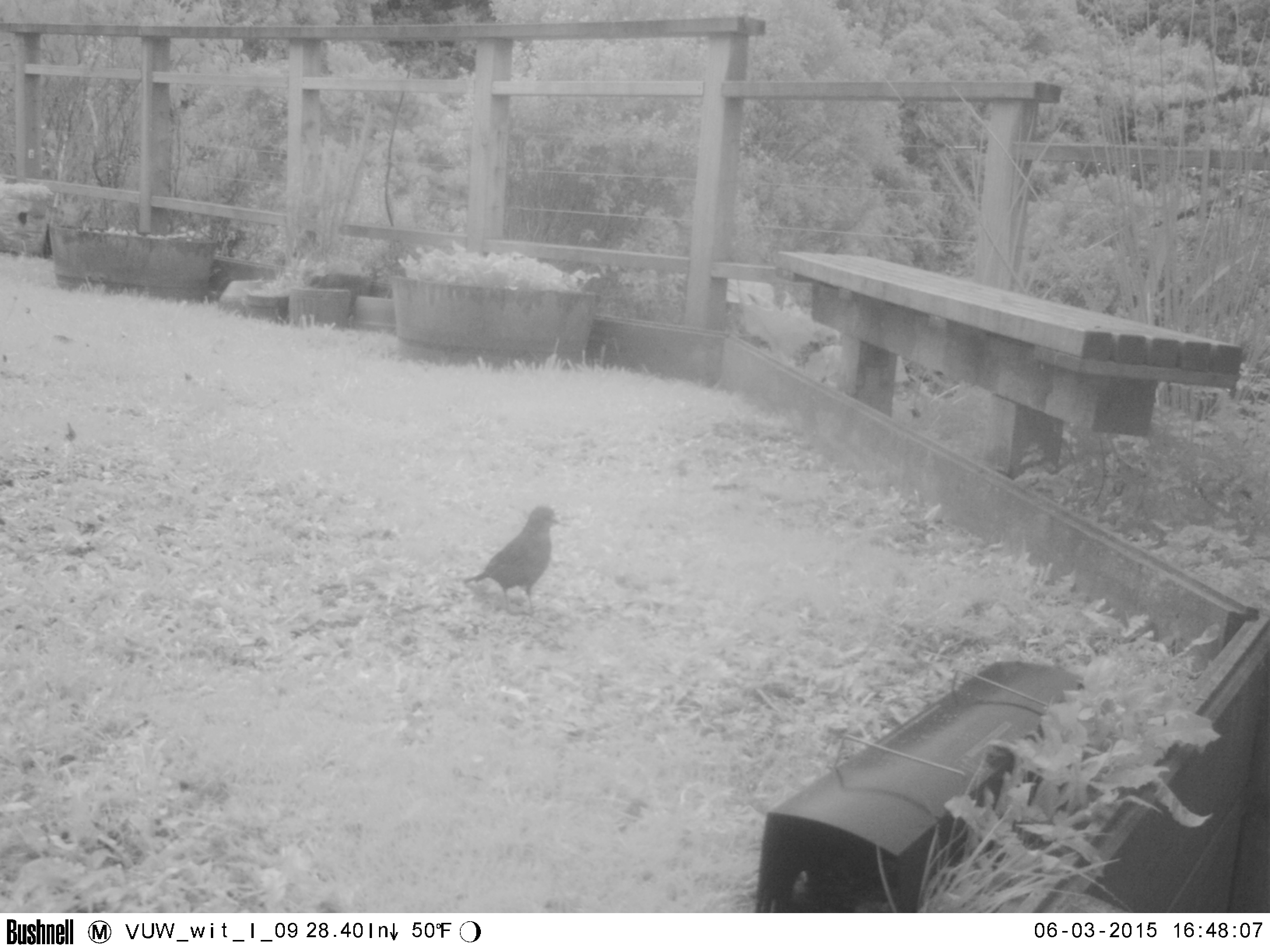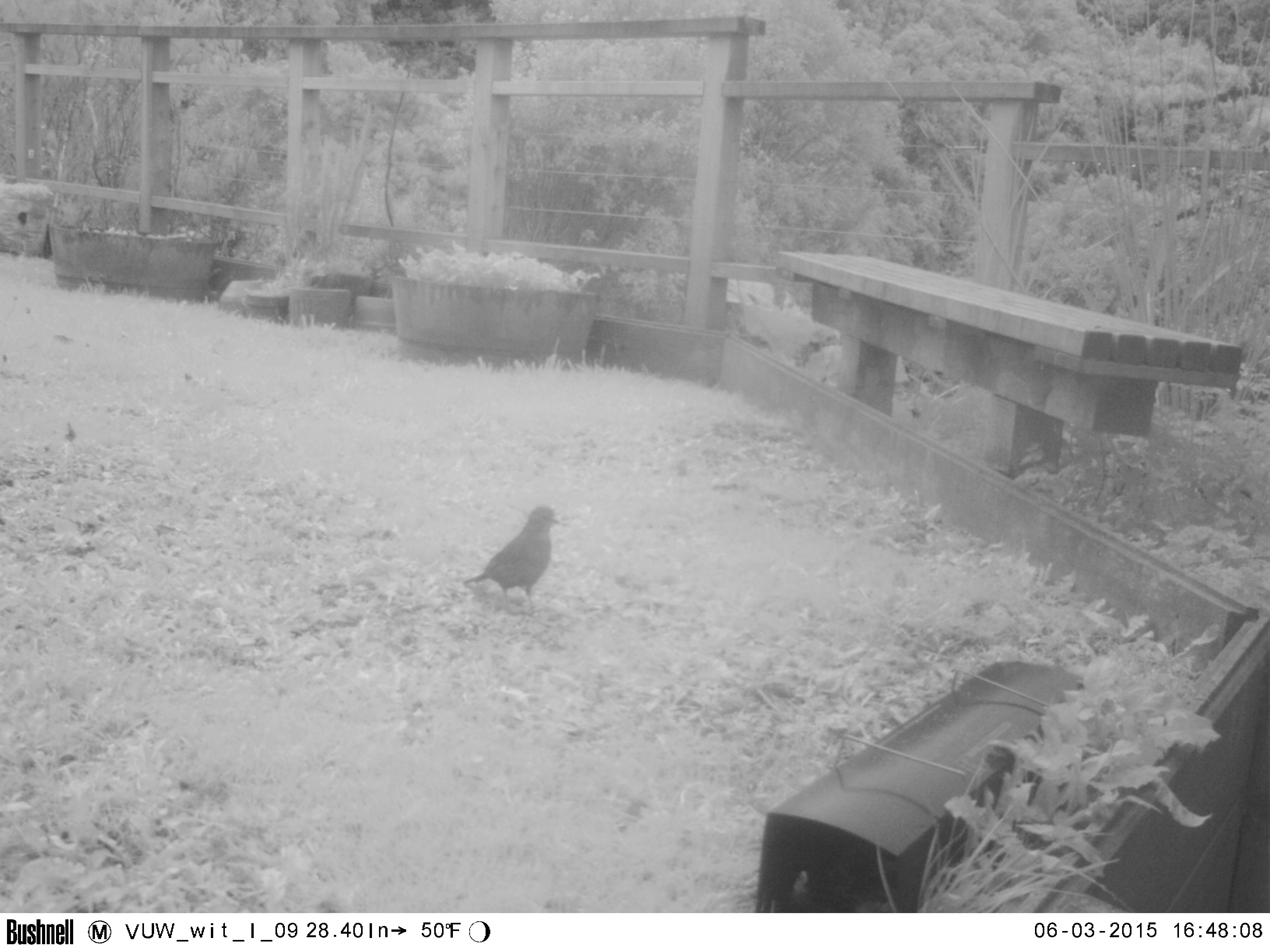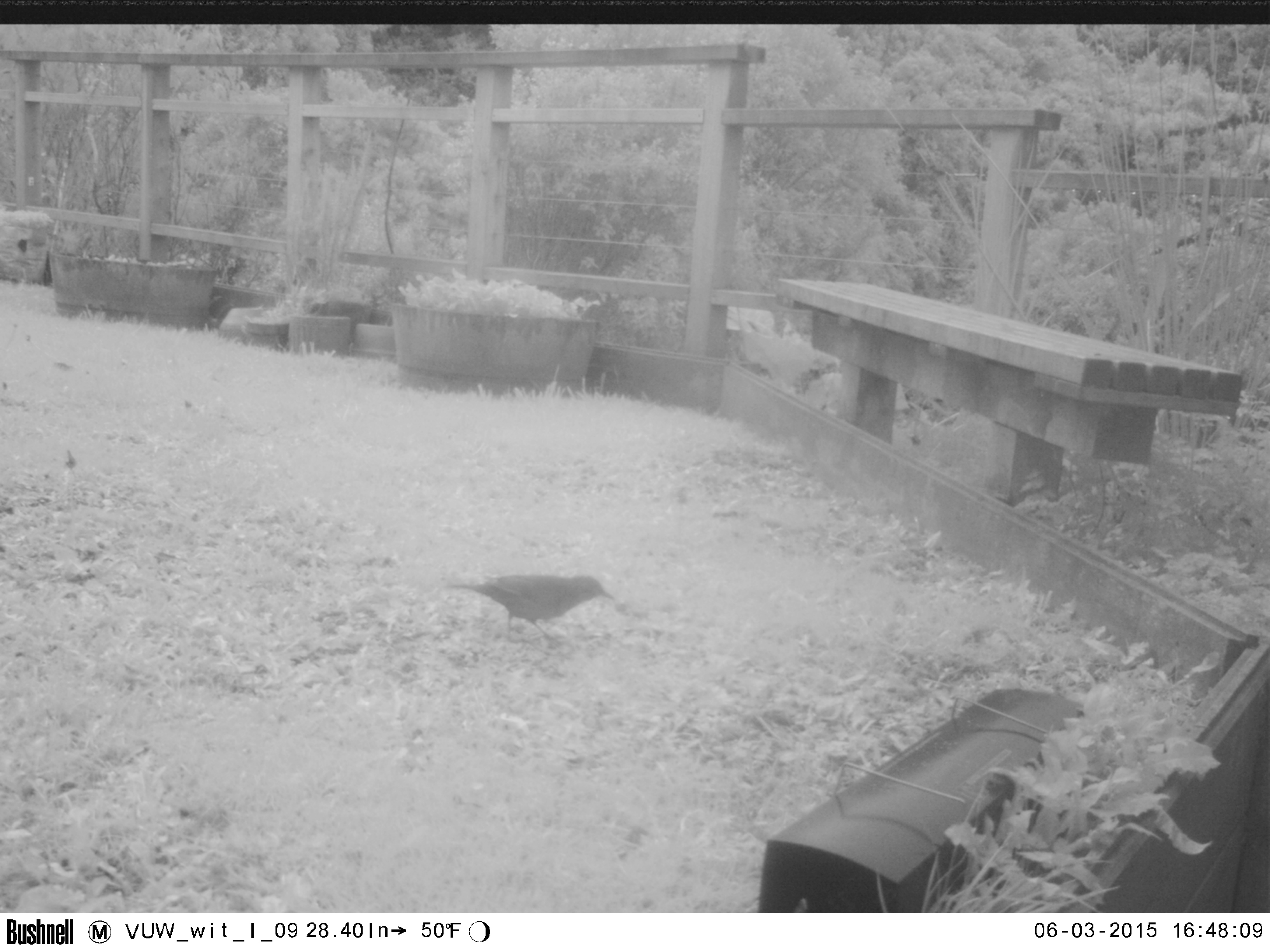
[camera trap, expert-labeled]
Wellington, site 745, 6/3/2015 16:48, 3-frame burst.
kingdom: Animalia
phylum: Chordata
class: Aves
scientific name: Aves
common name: bird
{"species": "bird (Aves)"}